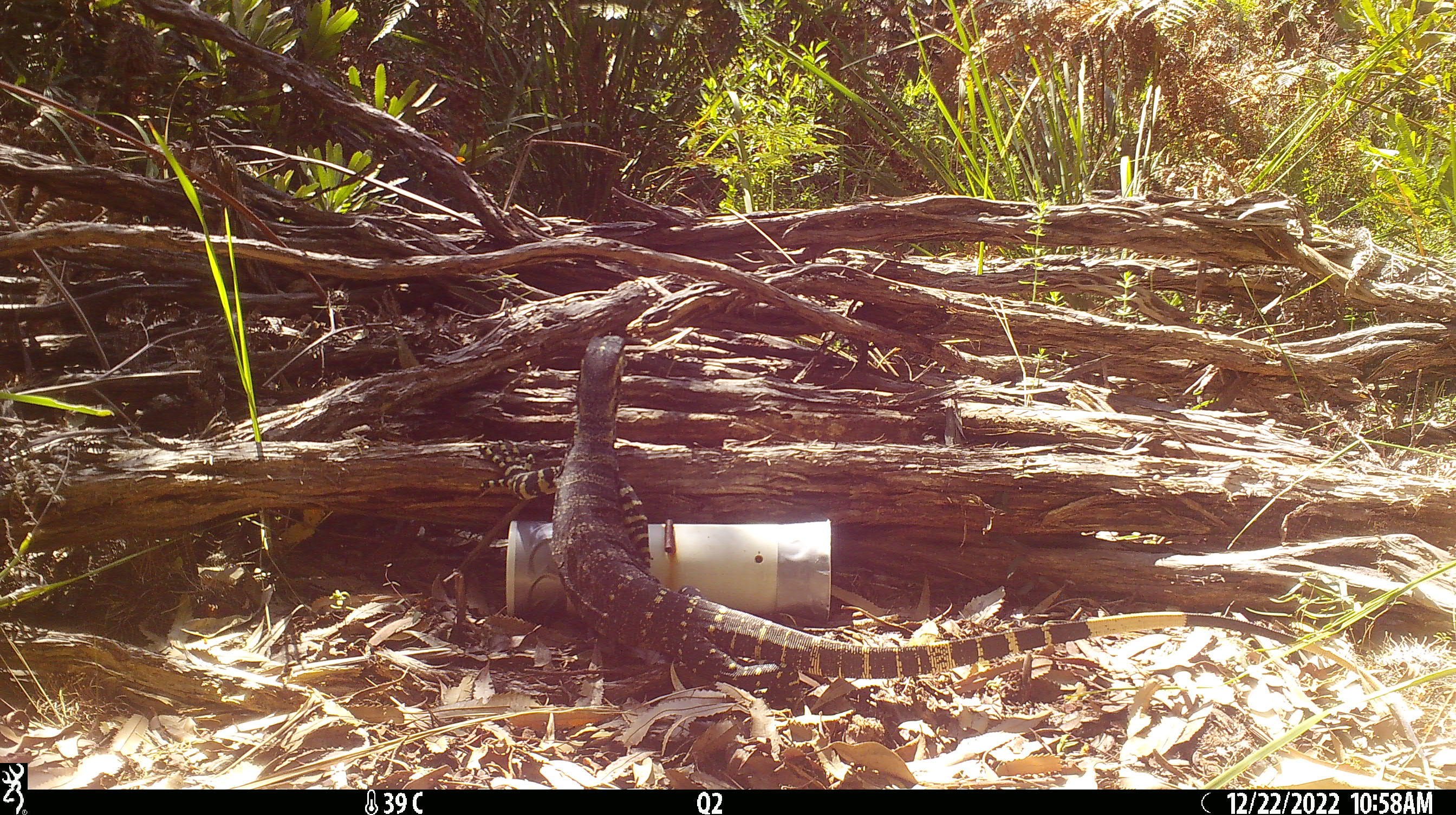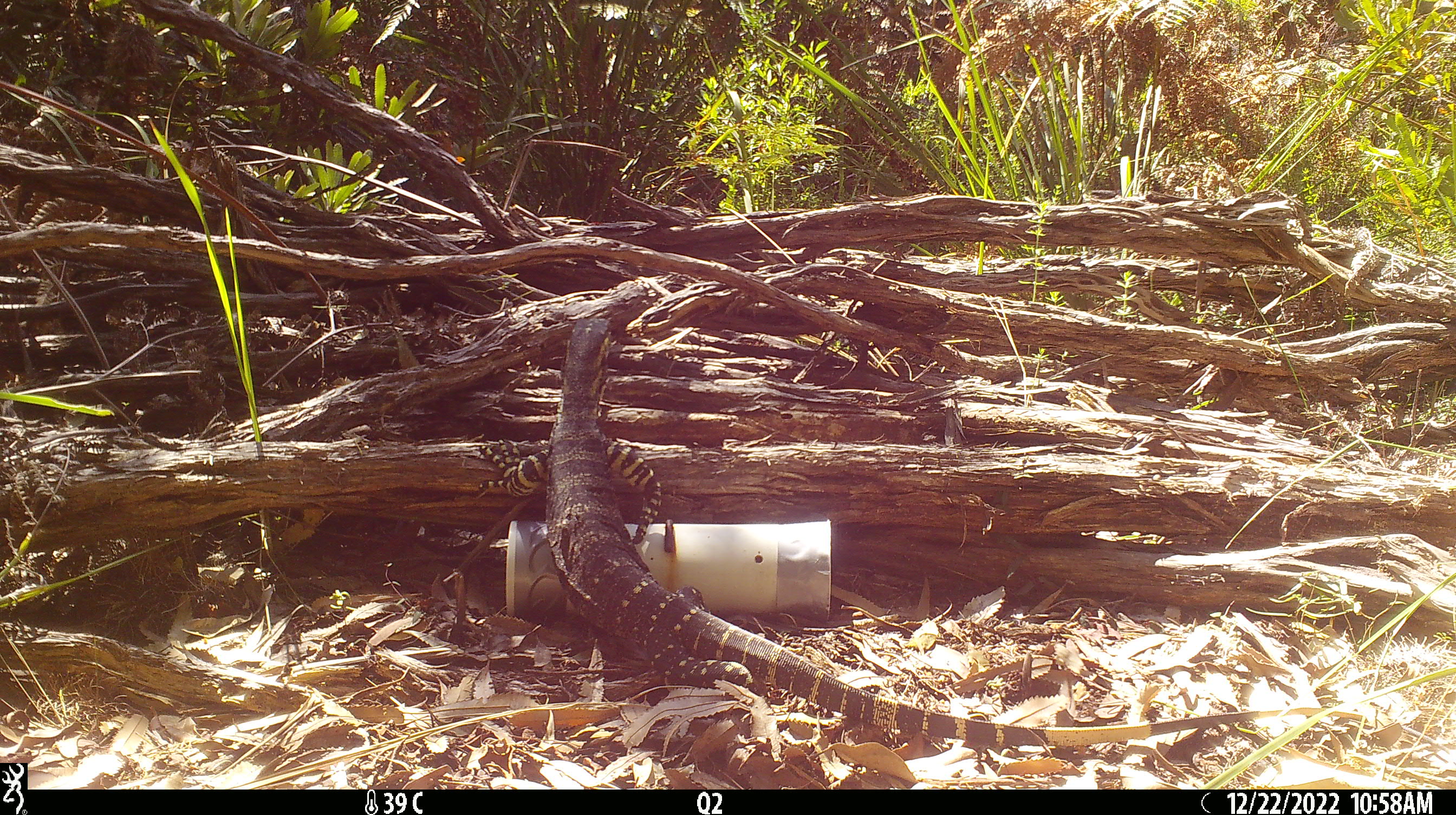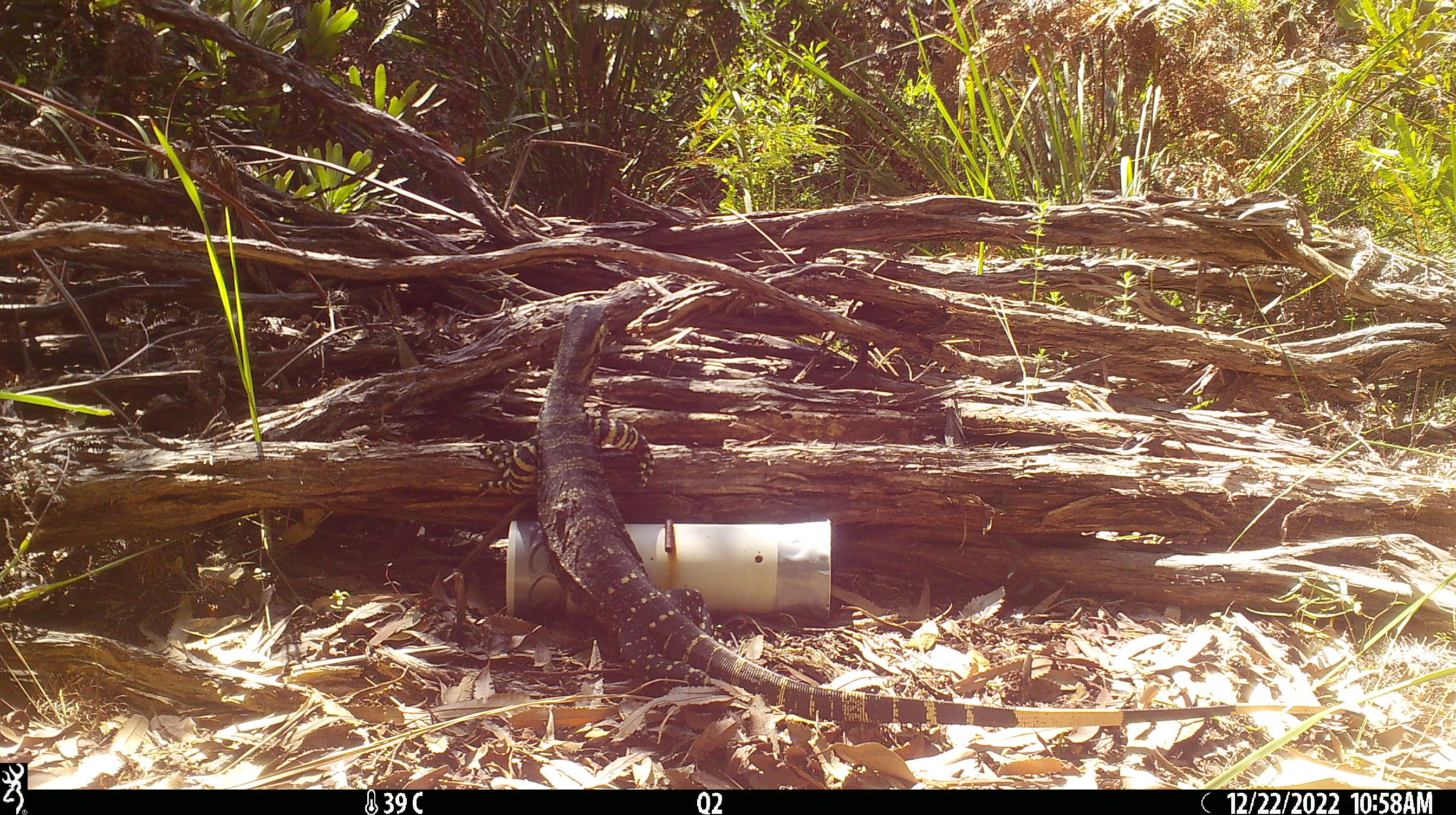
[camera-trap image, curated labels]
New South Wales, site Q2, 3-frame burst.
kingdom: Animalia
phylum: Chordata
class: Reptilia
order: Squamata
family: Varanidae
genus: Varanus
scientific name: Varanus varius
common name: lace monitor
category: goanna